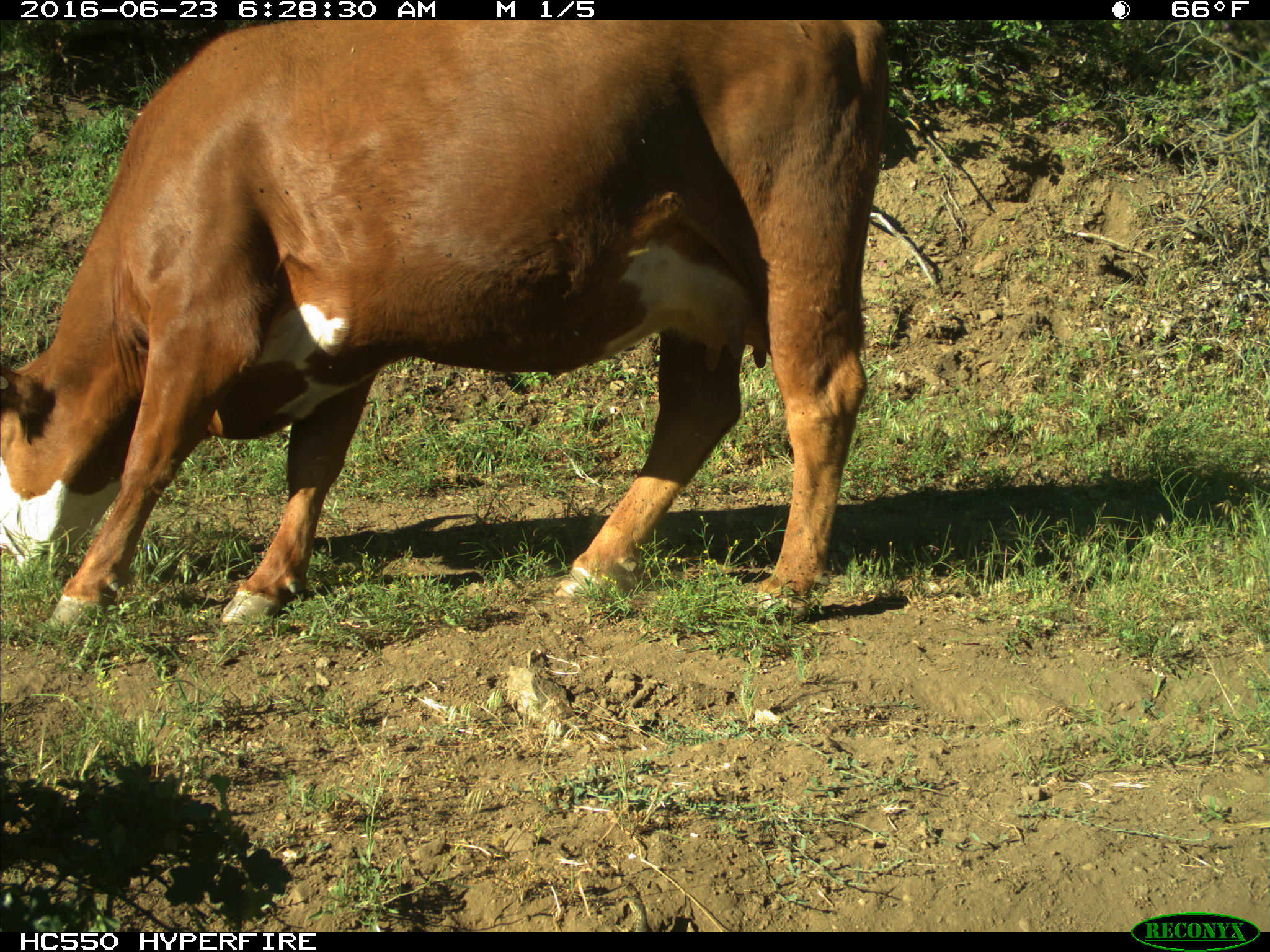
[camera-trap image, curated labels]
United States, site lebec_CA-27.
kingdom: Animalia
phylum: Chordata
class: Mammalia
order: Artiodactyla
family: Bovidae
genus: Bos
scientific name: Bos taurus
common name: domestic cow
Bos taurus (domestic cow).